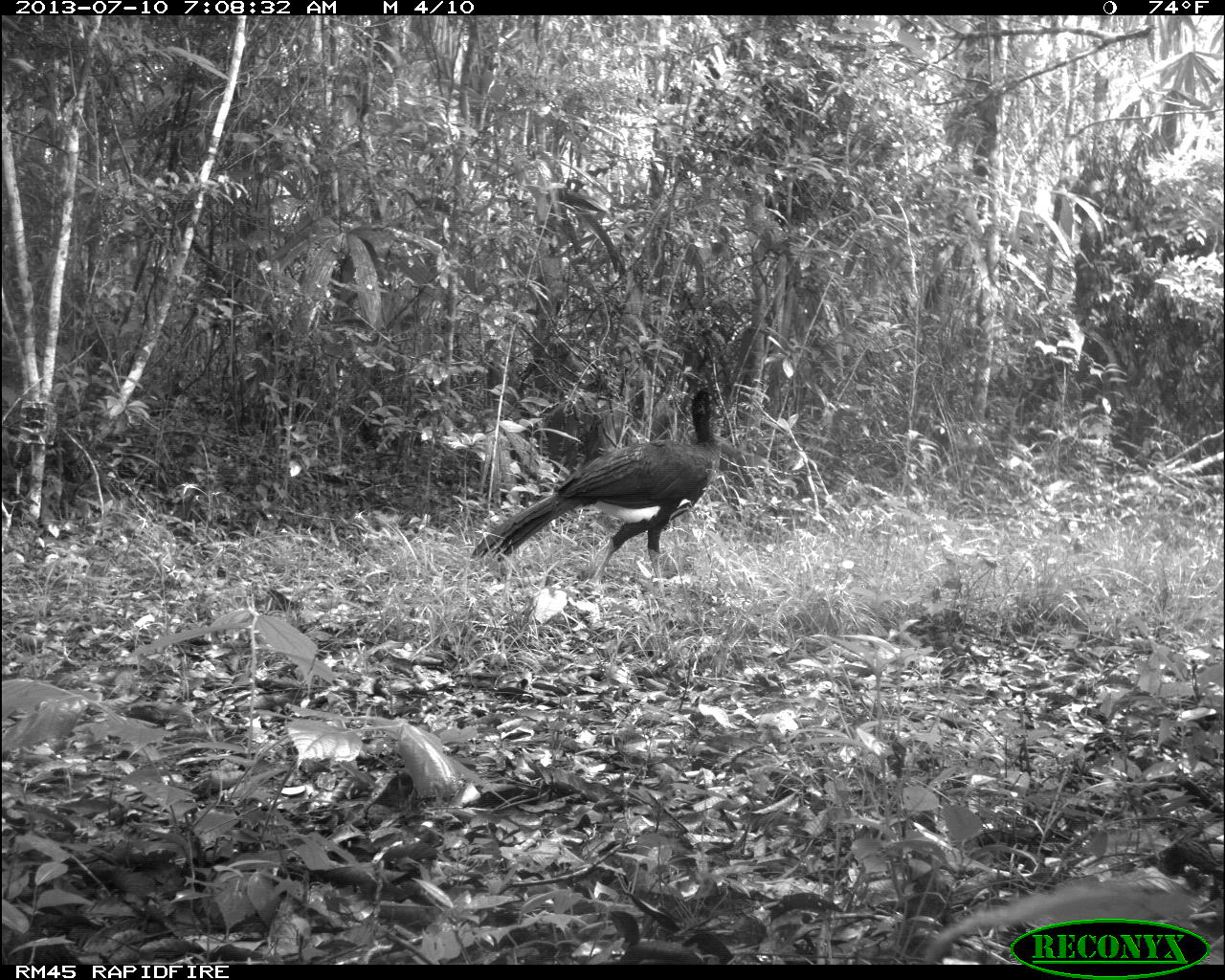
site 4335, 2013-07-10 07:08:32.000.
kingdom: Animalia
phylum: Chordata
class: Aves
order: Galliformes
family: Cracidae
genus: Crax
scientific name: Crax rubra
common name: great curassow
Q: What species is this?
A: Crax rubra (great curassow).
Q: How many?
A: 1.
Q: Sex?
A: Male.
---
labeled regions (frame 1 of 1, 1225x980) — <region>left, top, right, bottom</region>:
crax rubra: <region>468, 384, 720, 599</region>